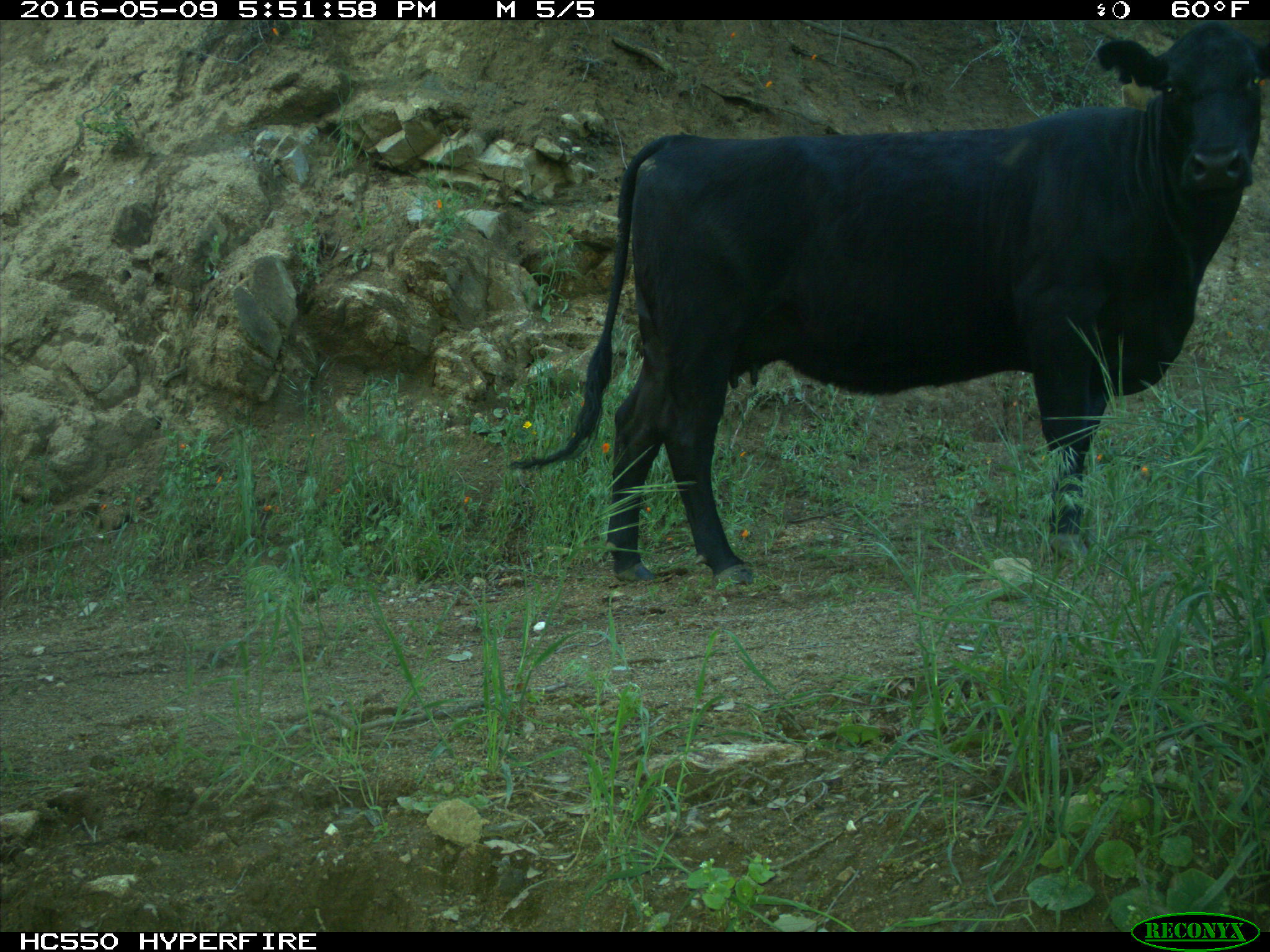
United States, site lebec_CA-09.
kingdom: Animalia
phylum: Chordata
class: Mammalia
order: Artiodactyla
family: Bovidae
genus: Bos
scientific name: Bos taurus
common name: domestic cow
Bos taurus (domestic cow).